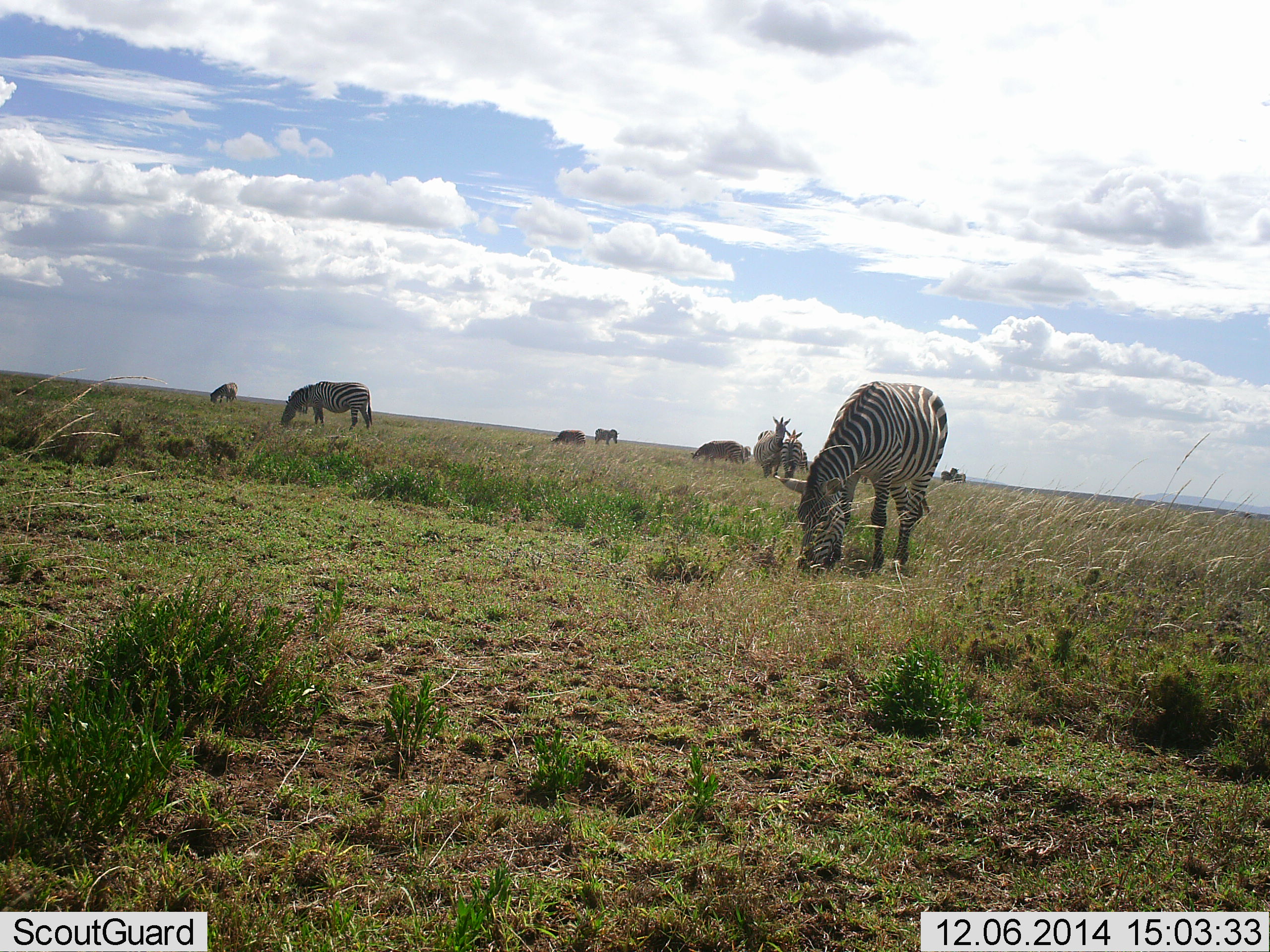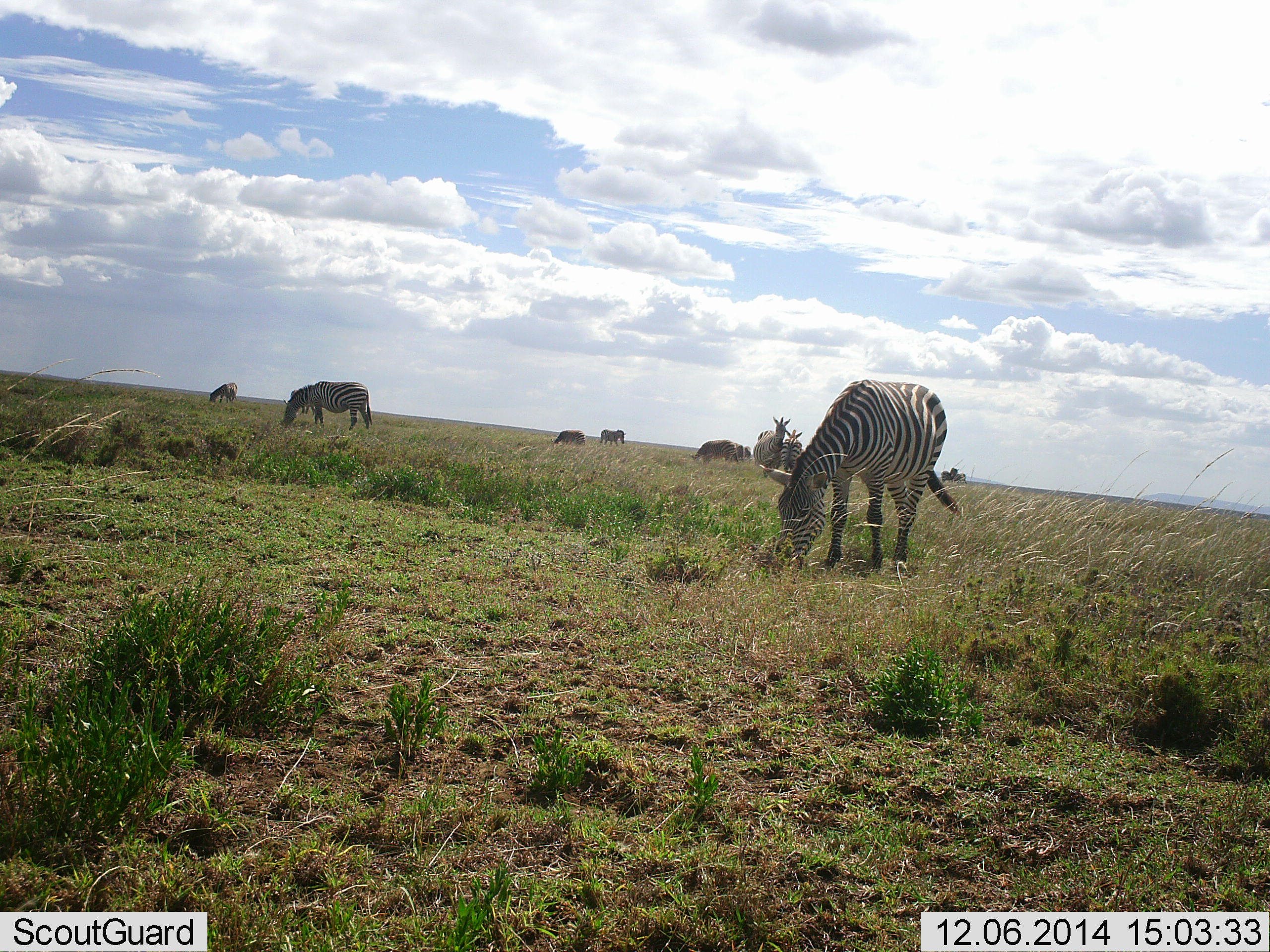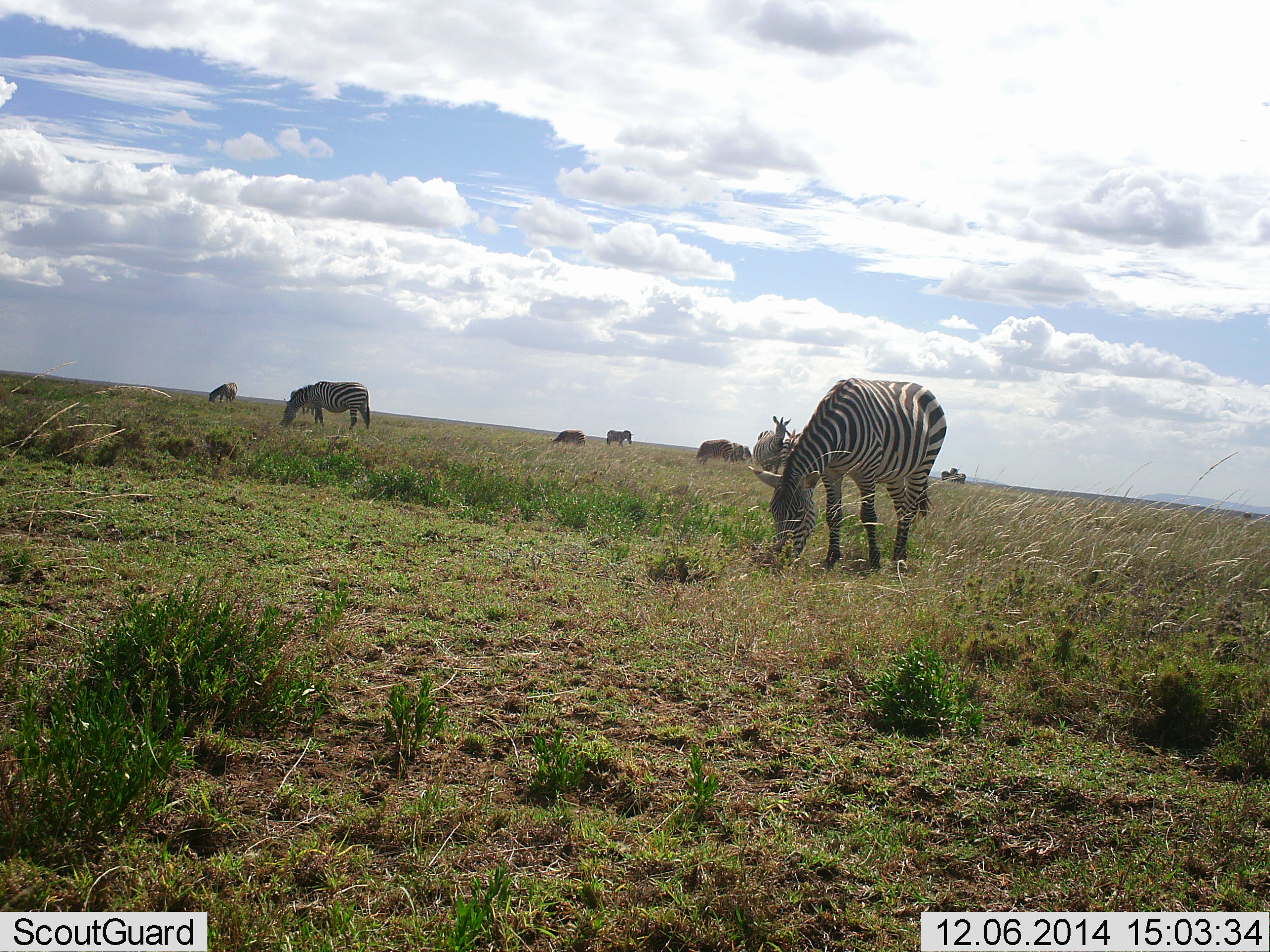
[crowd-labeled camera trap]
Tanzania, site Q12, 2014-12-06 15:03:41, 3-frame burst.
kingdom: Animalia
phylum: Chordata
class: Mammalia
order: Perissodactyla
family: Equidae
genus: Equus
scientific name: Equus quagga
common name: plains zebra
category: zebra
Zebra (plains zebra) (Equus quagga), count 8. Behavior (volunteer vote fractions): standing 60%, resting 0%, moving 10%, interacting 0%. Young present (vote fraction): 0%. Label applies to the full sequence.